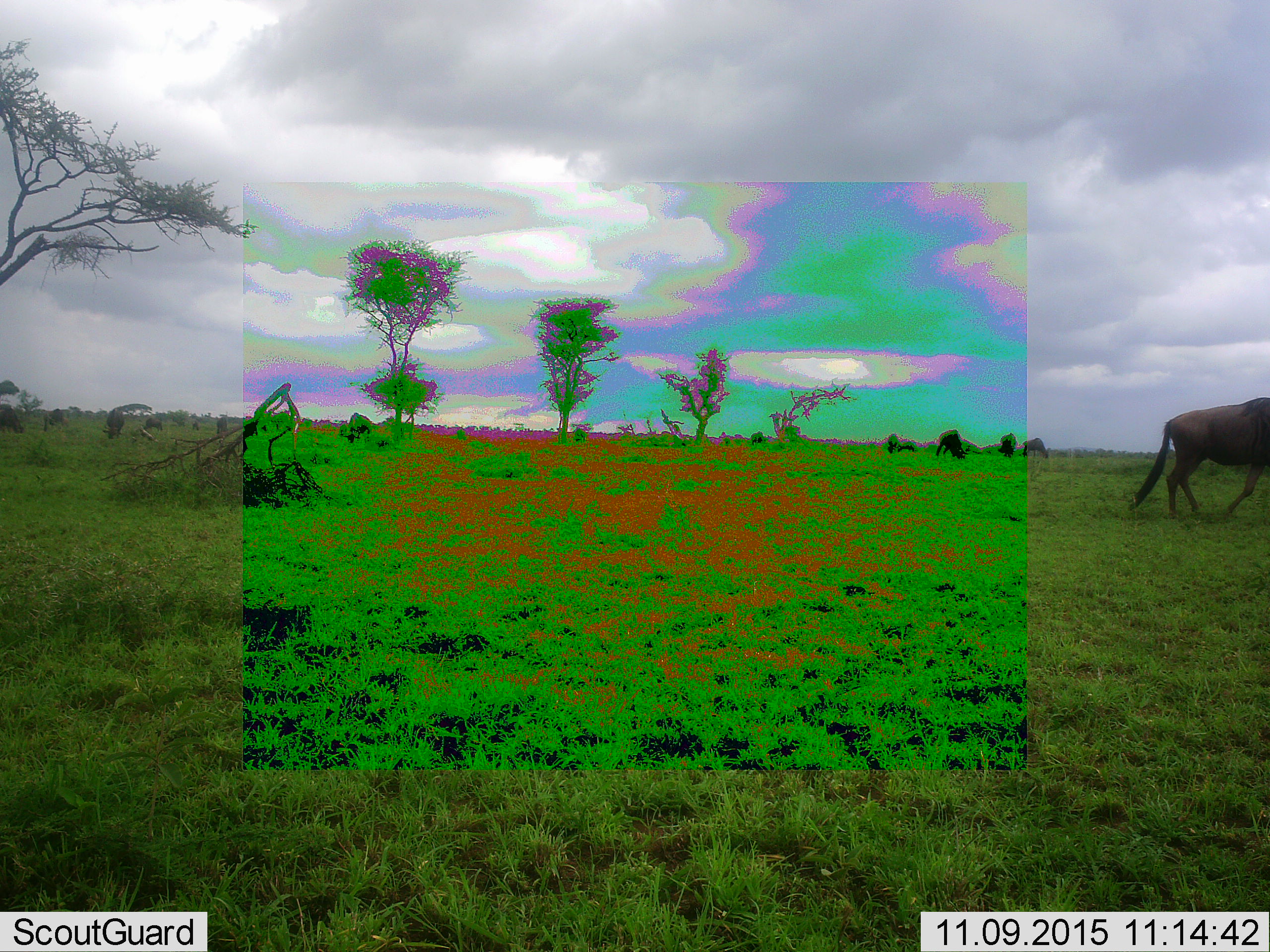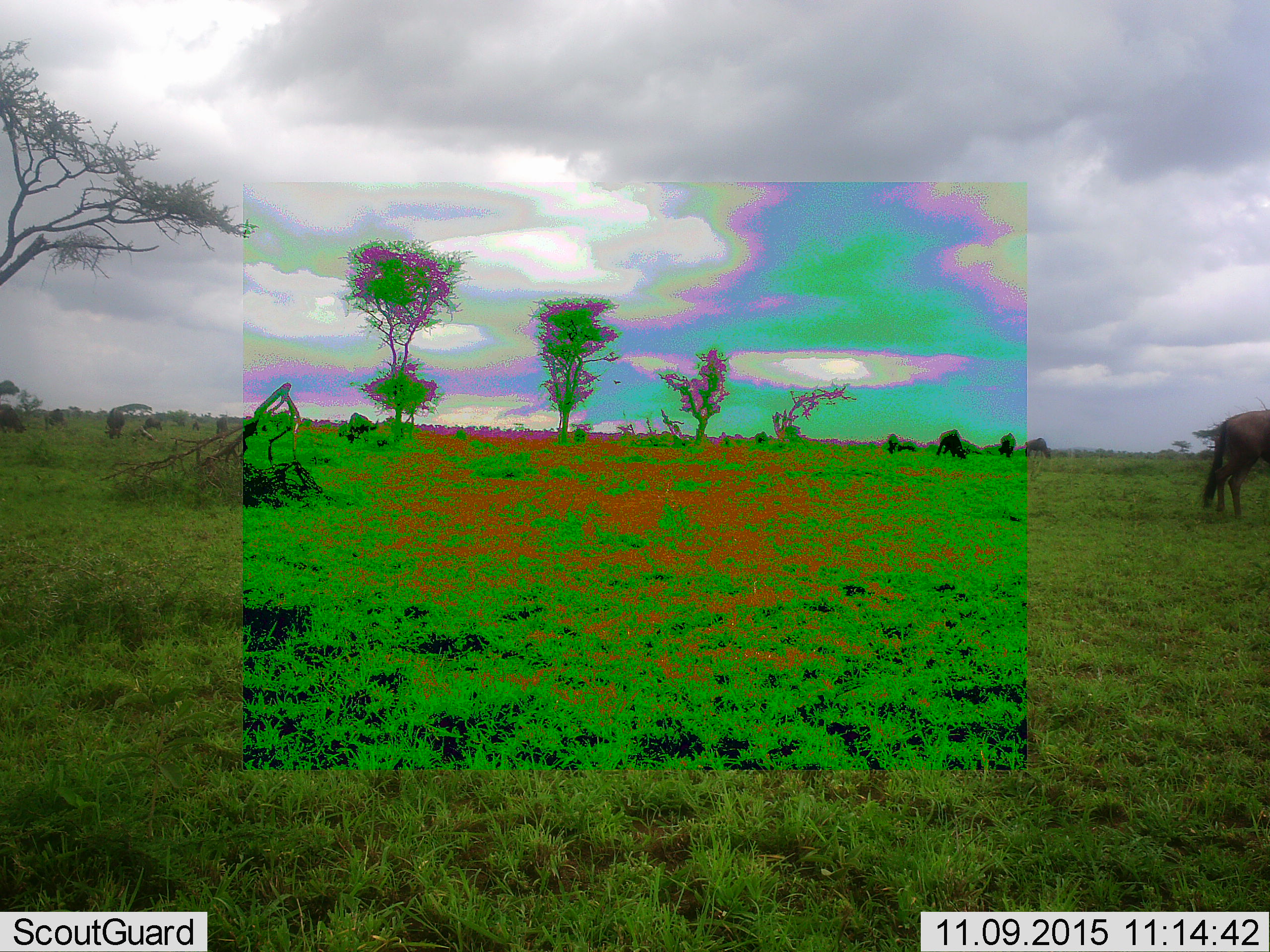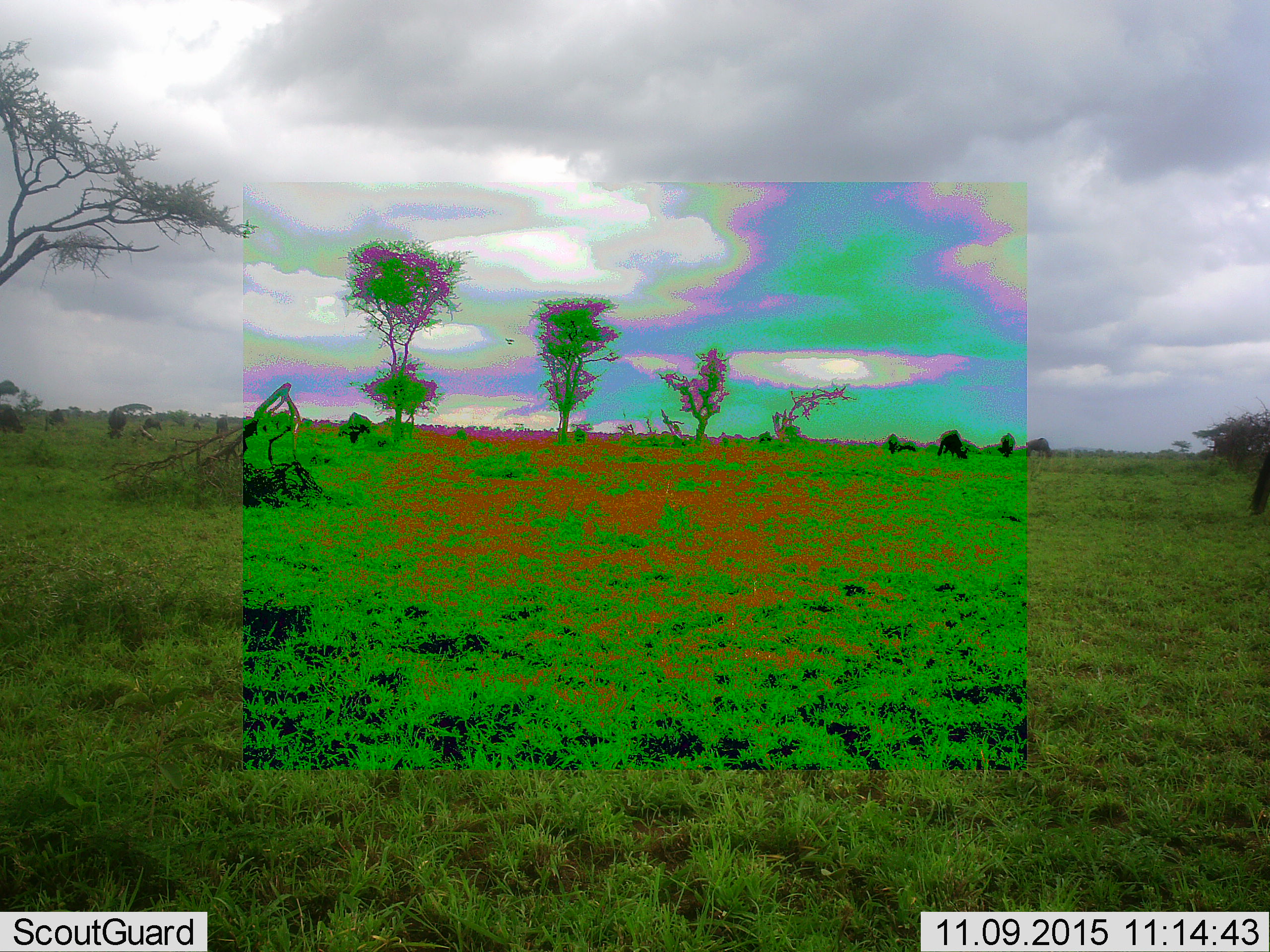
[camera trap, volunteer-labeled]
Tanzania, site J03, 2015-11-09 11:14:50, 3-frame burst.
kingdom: Animalia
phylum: Chordata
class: Mammalia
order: Artiodactyla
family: Bovidae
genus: Connochaetes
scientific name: Connochaetes taurinus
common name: blue wildebeest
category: wildebeest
Wildebeest (blue wildebeest) (Connochaetes taurinus), count 11-50. Behavior (volunteer vote fractions): standing 33%, resting 0%, moving 67%, interacting 0%. Young present (vote fraction): 0%. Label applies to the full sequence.